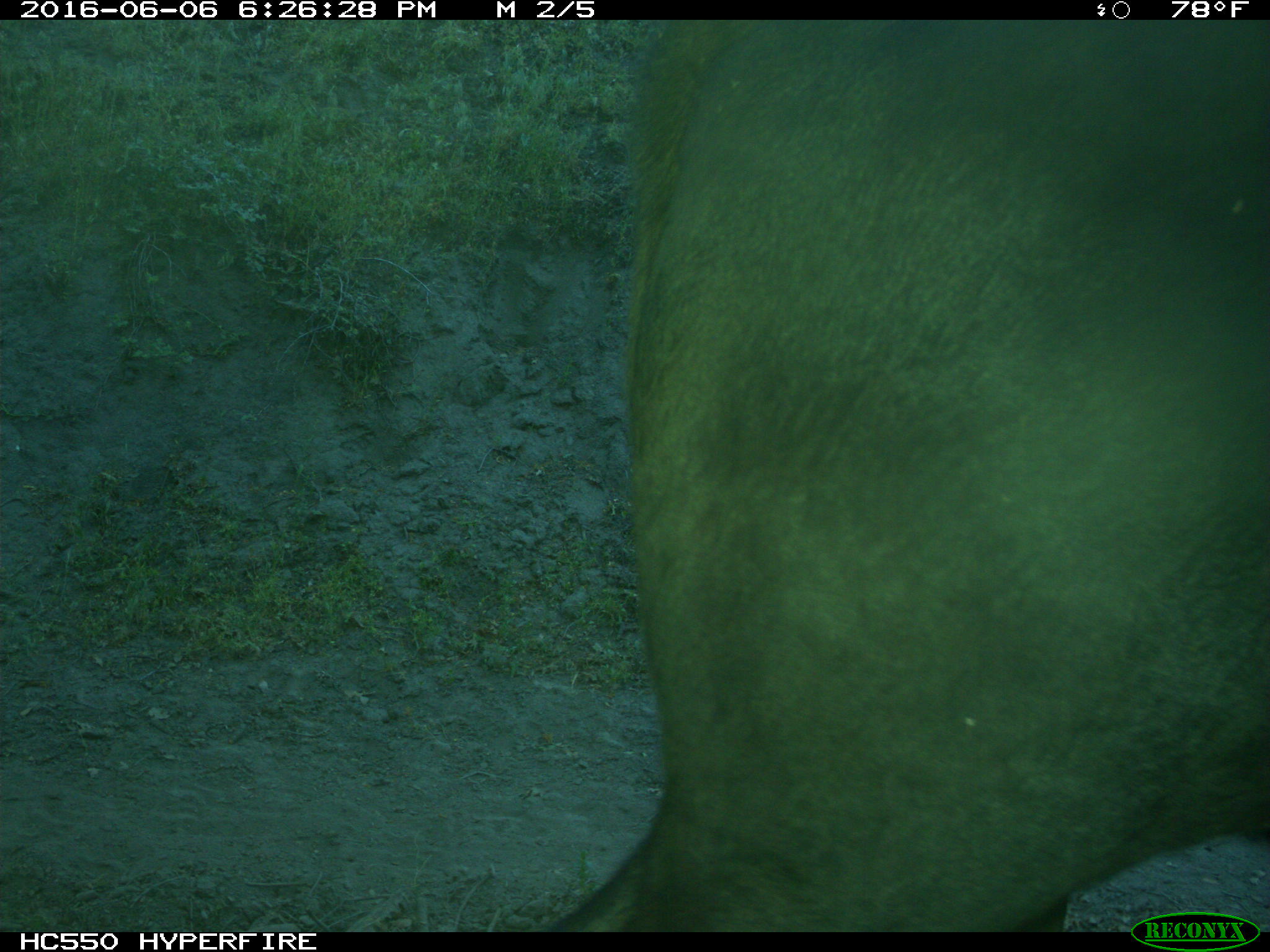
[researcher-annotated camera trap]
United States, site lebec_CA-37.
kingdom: Animalia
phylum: Chordata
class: Mammalia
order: Artiodactyla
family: Bovidae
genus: Bos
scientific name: Bos taurus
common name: domestic cow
Bos taurus (domestic cow).